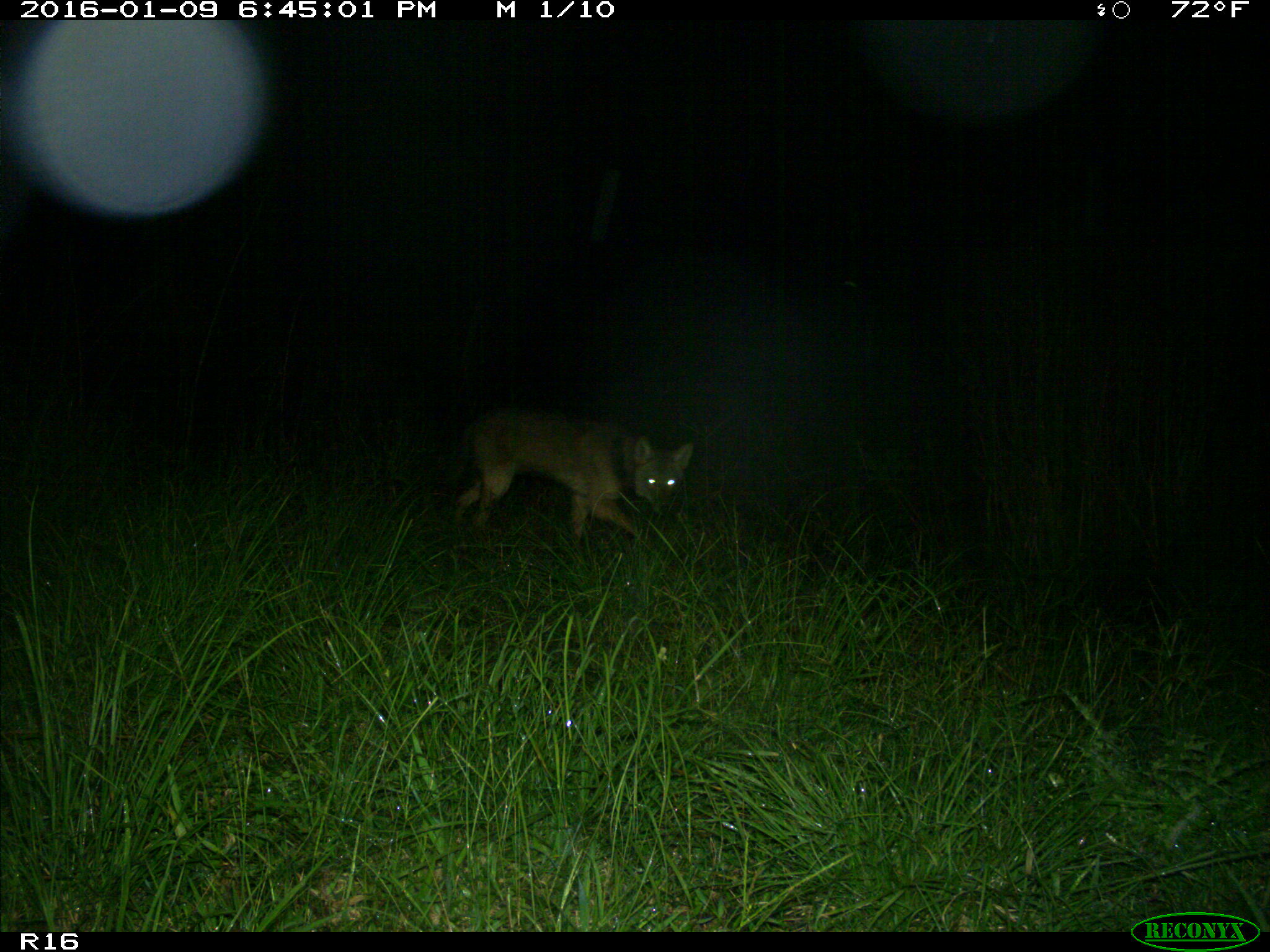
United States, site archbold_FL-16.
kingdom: Animalia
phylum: Chordata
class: Mammalia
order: Carnivora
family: Procyonidae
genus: Procyon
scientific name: Procyon lotor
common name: common raccoon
Procyon lotor (common raccoon).